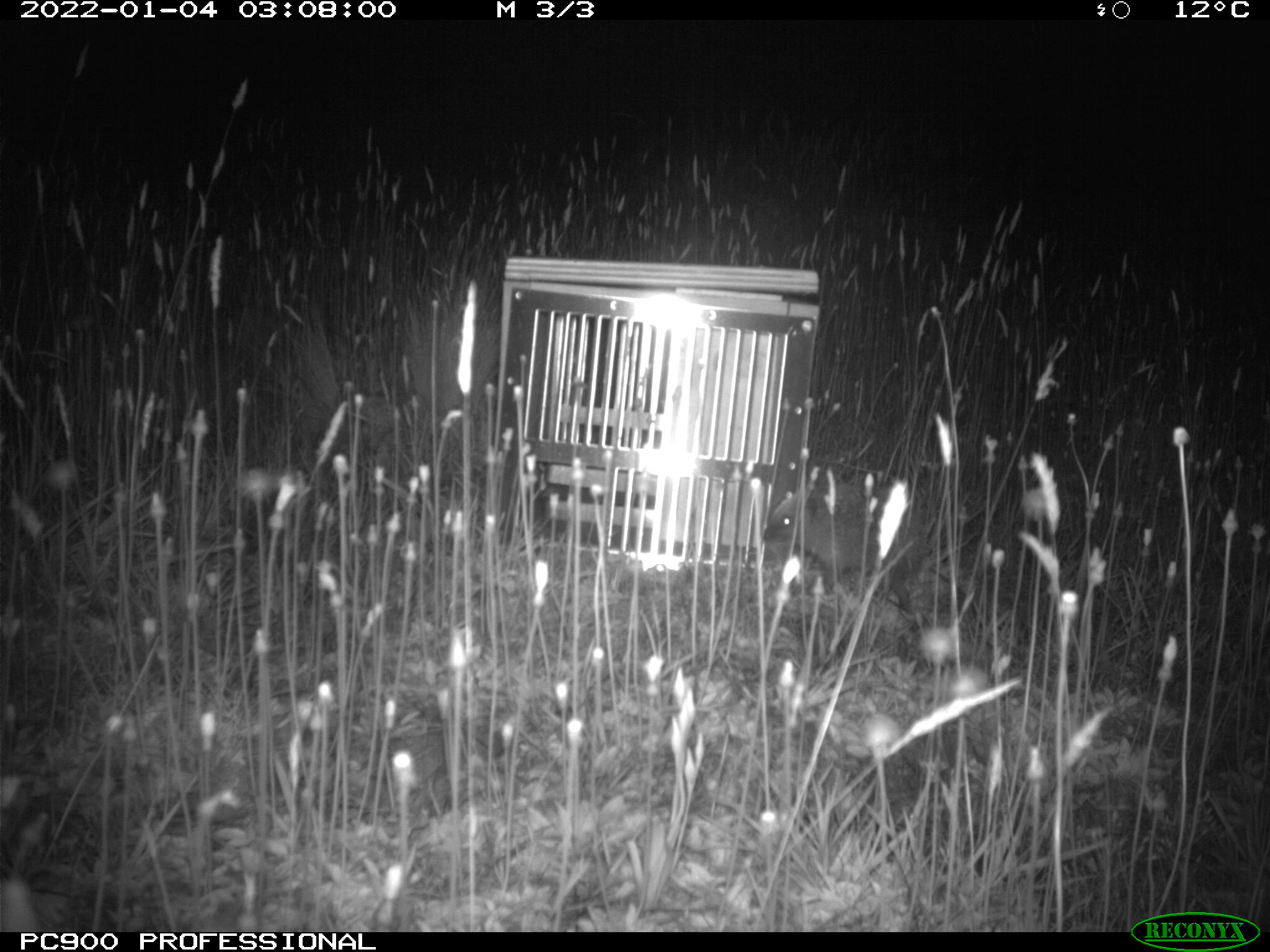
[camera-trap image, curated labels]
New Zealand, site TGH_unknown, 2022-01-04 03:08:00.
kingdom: Animalia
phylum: Chordata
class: Mammalia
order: Eulipotyphla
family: Erinaceidae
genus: Erinaceus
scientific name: Erinaceus europaeus europaeus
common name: european hedgehog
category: hedgehog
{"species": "hedgehog (european hedgehog) (Erinaceus europaeus europaeus)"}